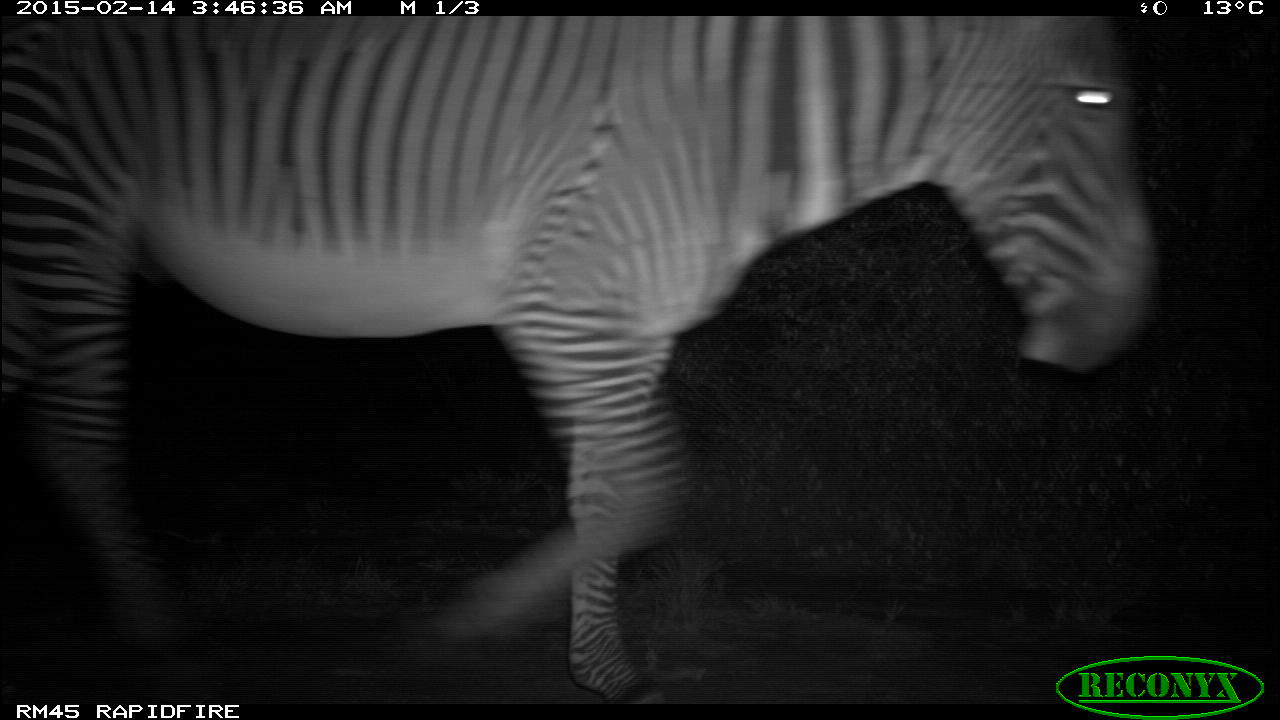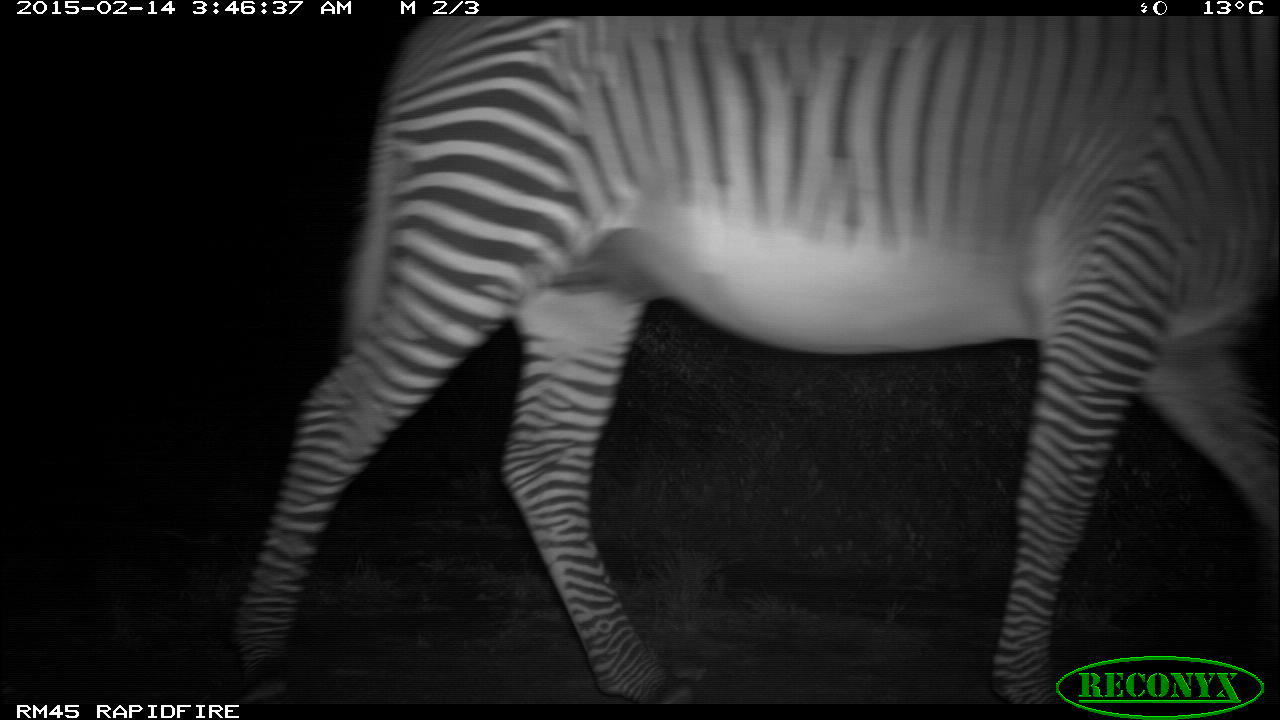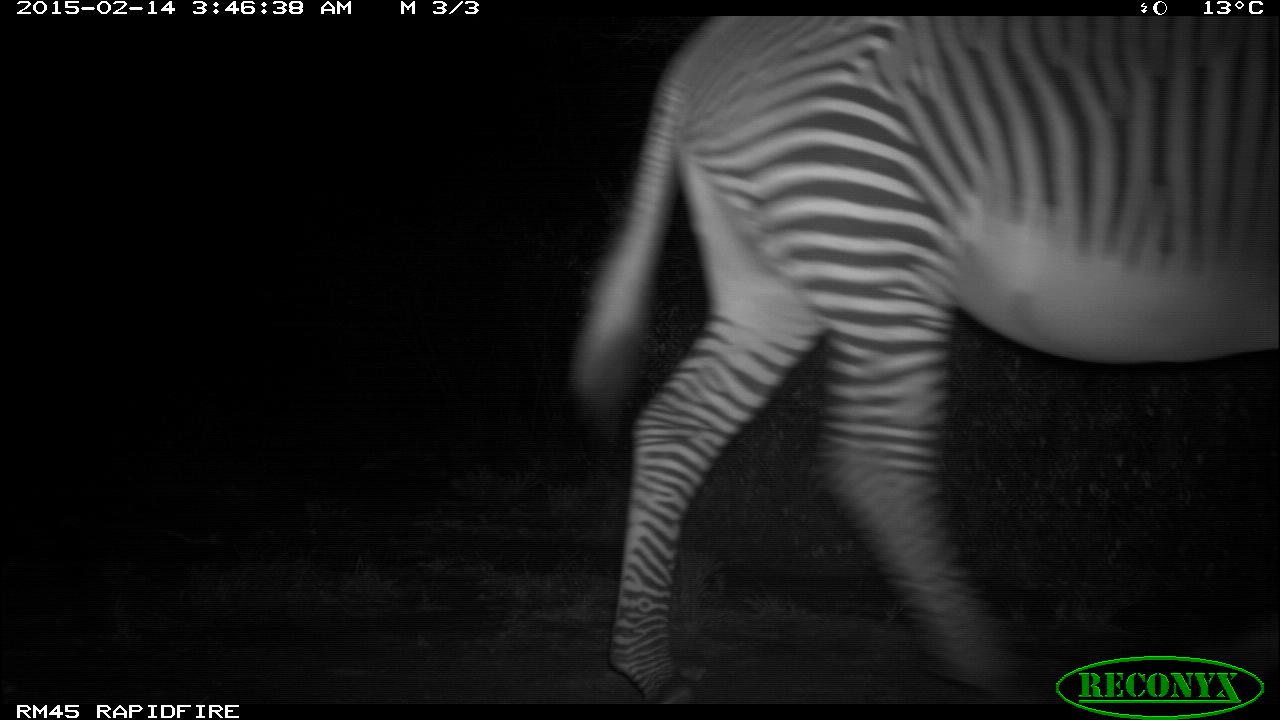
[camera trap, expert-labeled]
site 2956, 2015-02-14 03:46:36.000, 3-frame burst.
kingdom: Animalia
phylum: Chordata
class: Mammalia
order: Perissodactyla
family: Equidae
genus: Equus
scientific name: Equus grevyi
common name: grévy's zebra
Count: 1.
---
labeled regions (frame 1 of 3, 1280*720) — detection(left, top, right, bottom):
equus grevyi: detection(1, 17, 1157, 704)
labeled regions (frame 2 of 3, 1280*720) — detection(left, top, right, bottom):
equus grevyi: detection(234, 16, 1278, 704)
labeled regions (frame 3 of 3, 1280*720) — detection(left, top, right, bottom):
equus grevyi: detection(563, 11, 1280, 711)